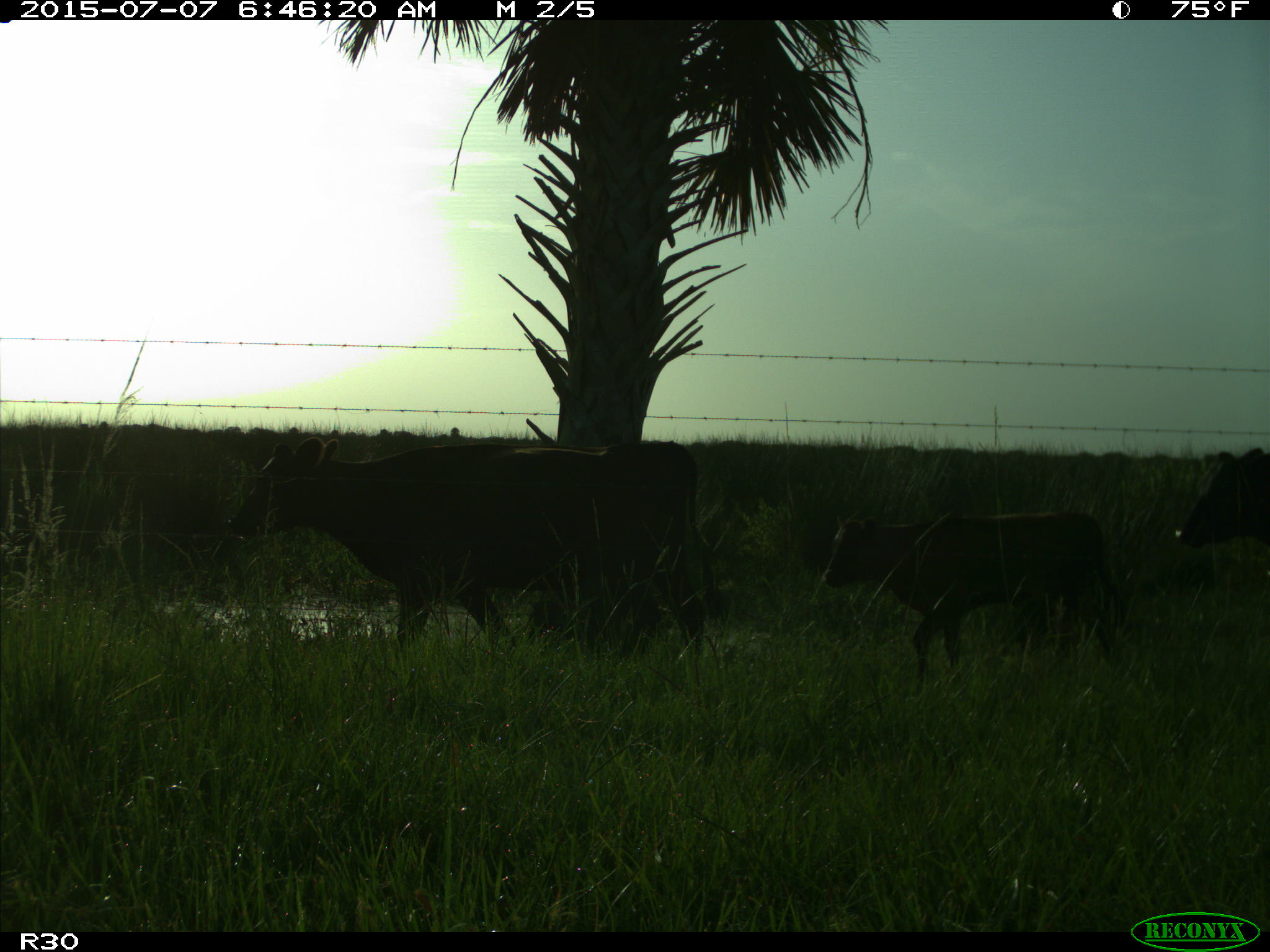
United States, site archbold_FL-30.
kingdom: Animalia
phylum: Chordata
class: Mammalia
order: Artiodactyla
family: Bovidae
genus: Bos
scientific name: Bos taurus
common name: domestic cow